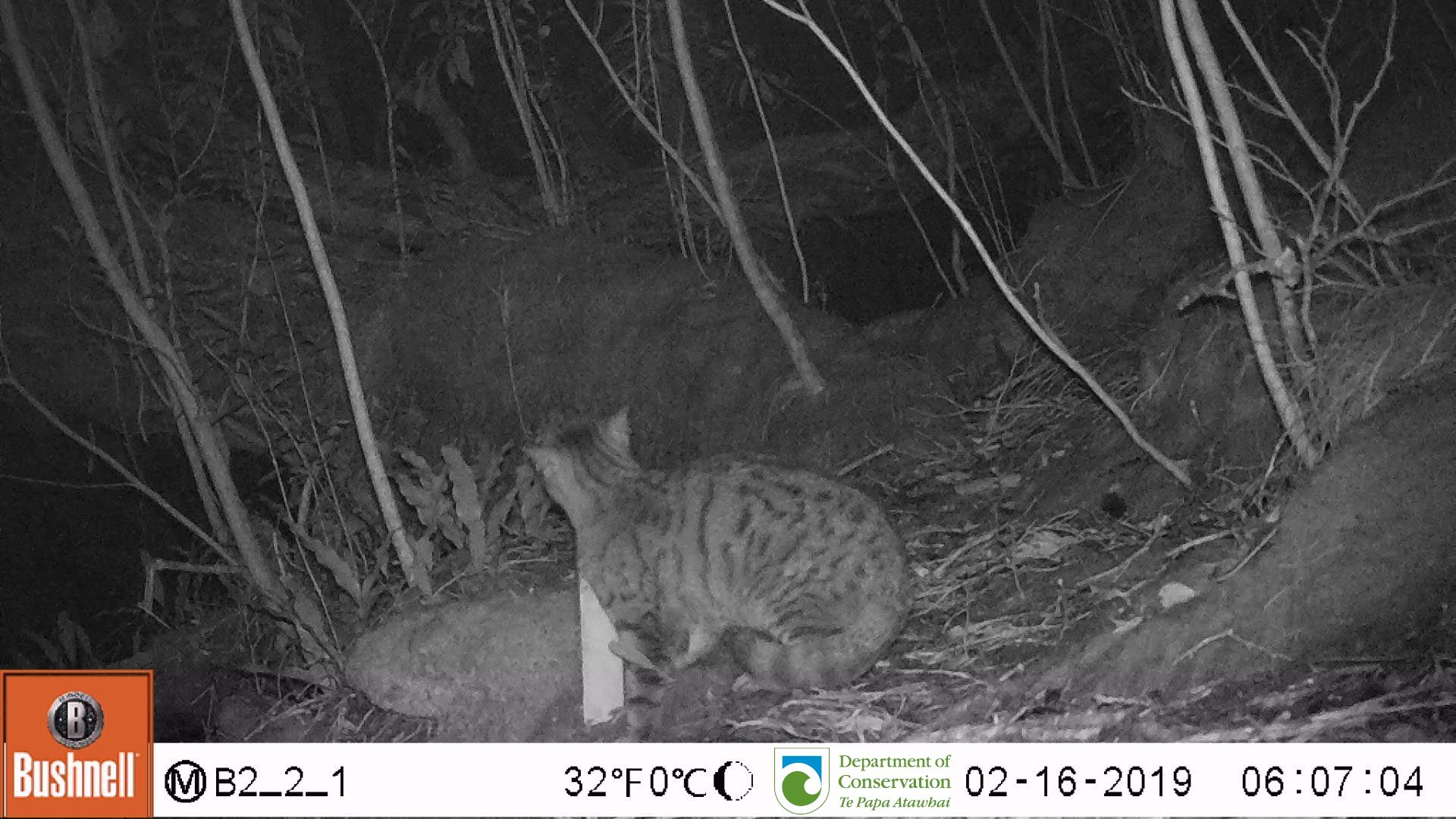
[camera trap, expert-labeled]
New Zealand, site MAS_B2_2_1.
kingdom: Animalia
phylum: Chordata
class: Mammalia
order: Carnivora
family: Felidae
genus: Felis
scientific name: Felis catus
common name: domestic cat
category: cat